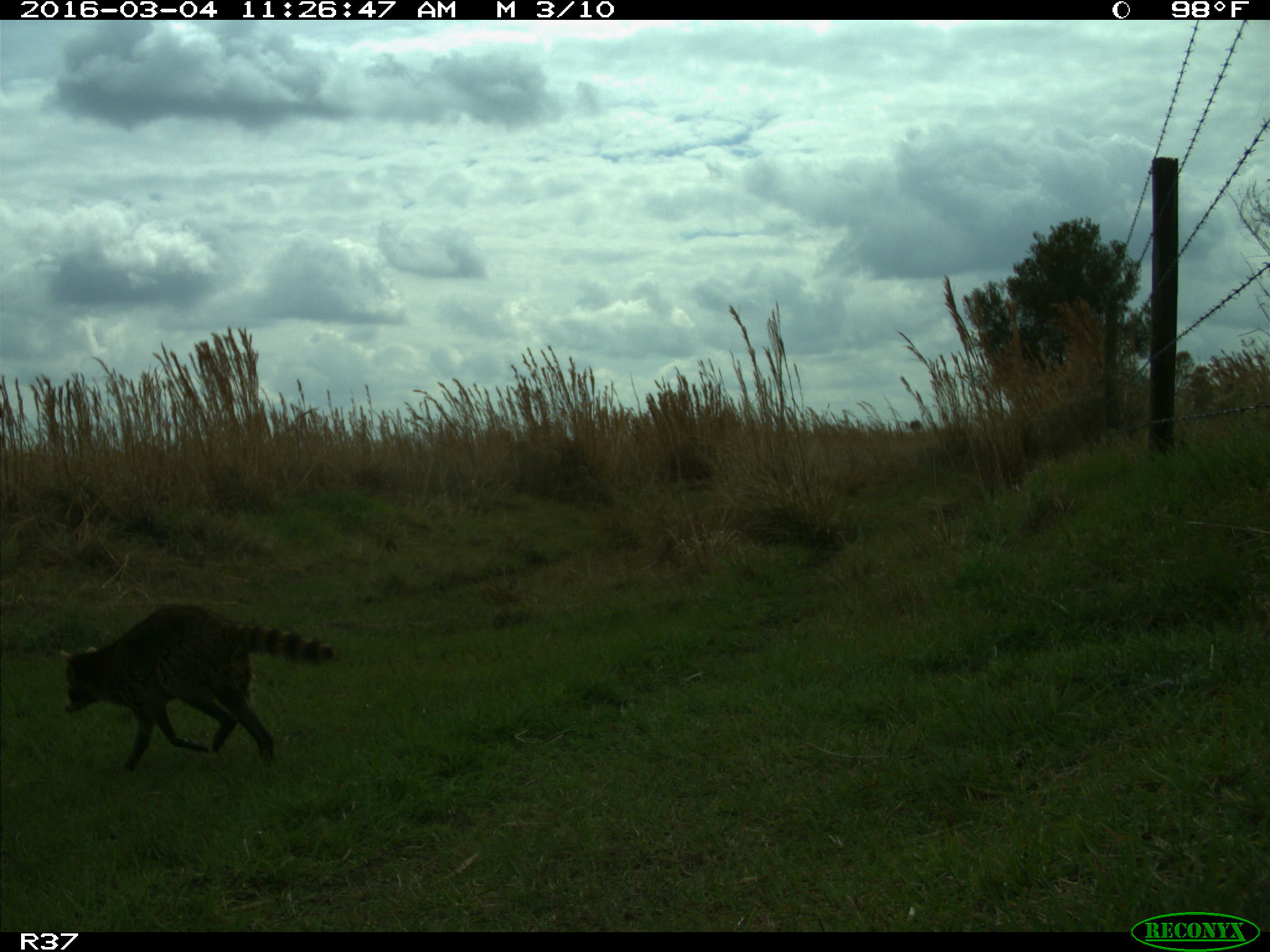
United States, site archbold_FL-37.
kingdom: Animalia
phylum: Chordata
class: Mammalia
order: Carnivora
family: Procyonidae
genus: Procyon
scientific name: Procyon lotor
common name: common raccoon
Procyon lotor (common raccoon).